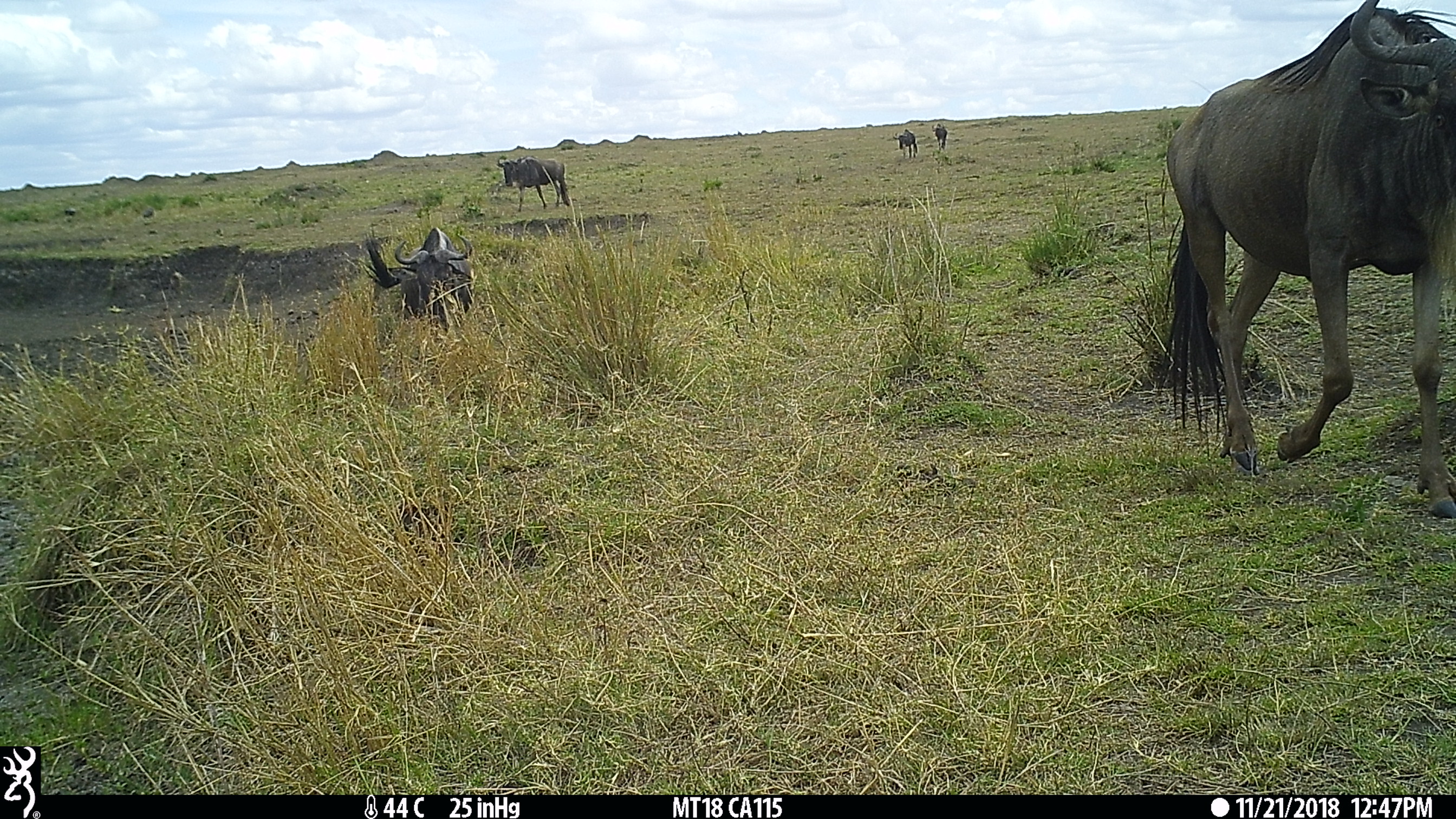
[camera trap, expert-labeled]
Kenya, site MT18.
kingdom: Animalia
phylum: Chordata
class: Mammalia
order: Artiodactyla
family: Bovidae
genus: Connochaetes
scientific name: Connochaetes taurinus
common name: blue wildebeest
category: wildebeest